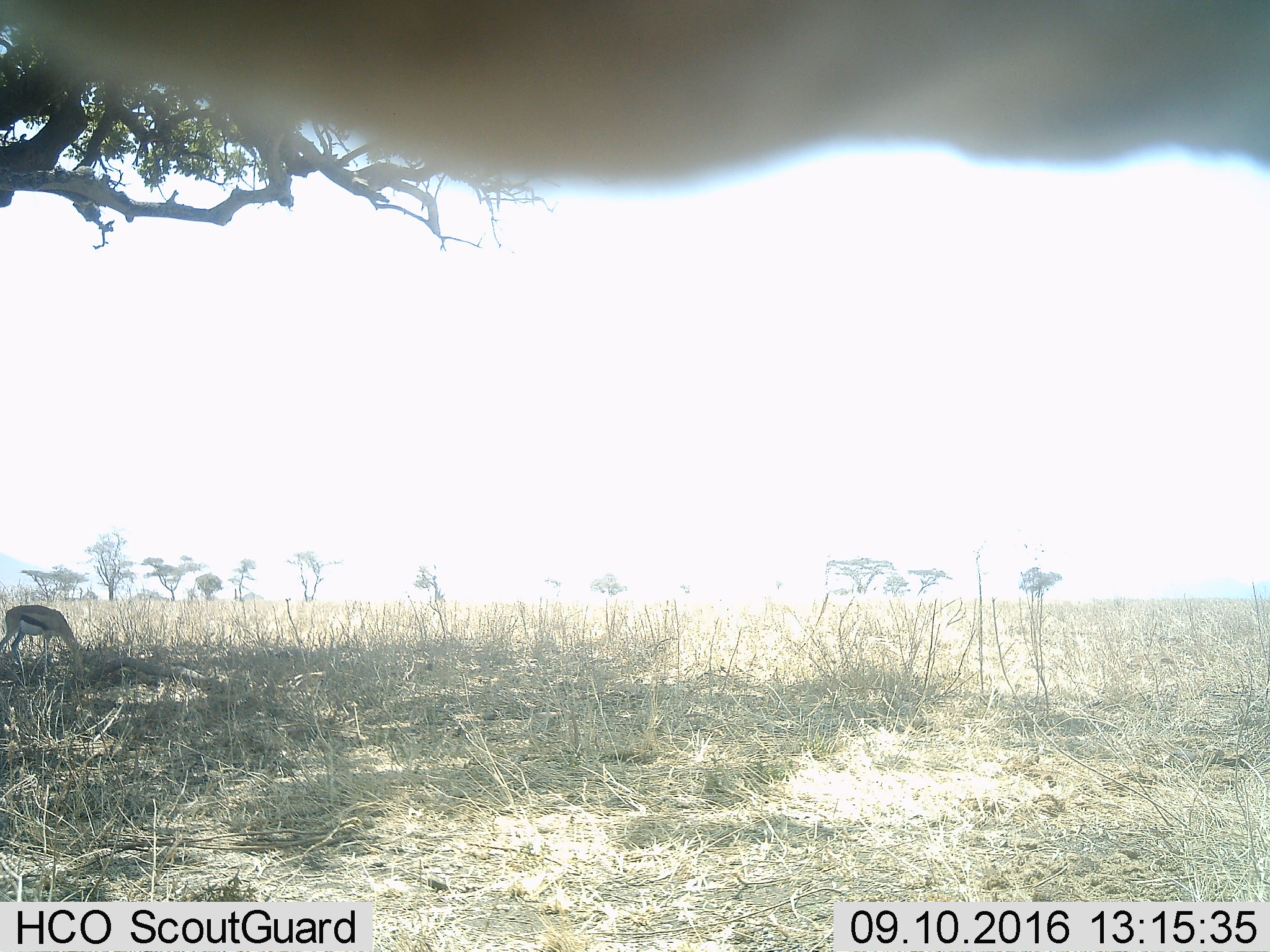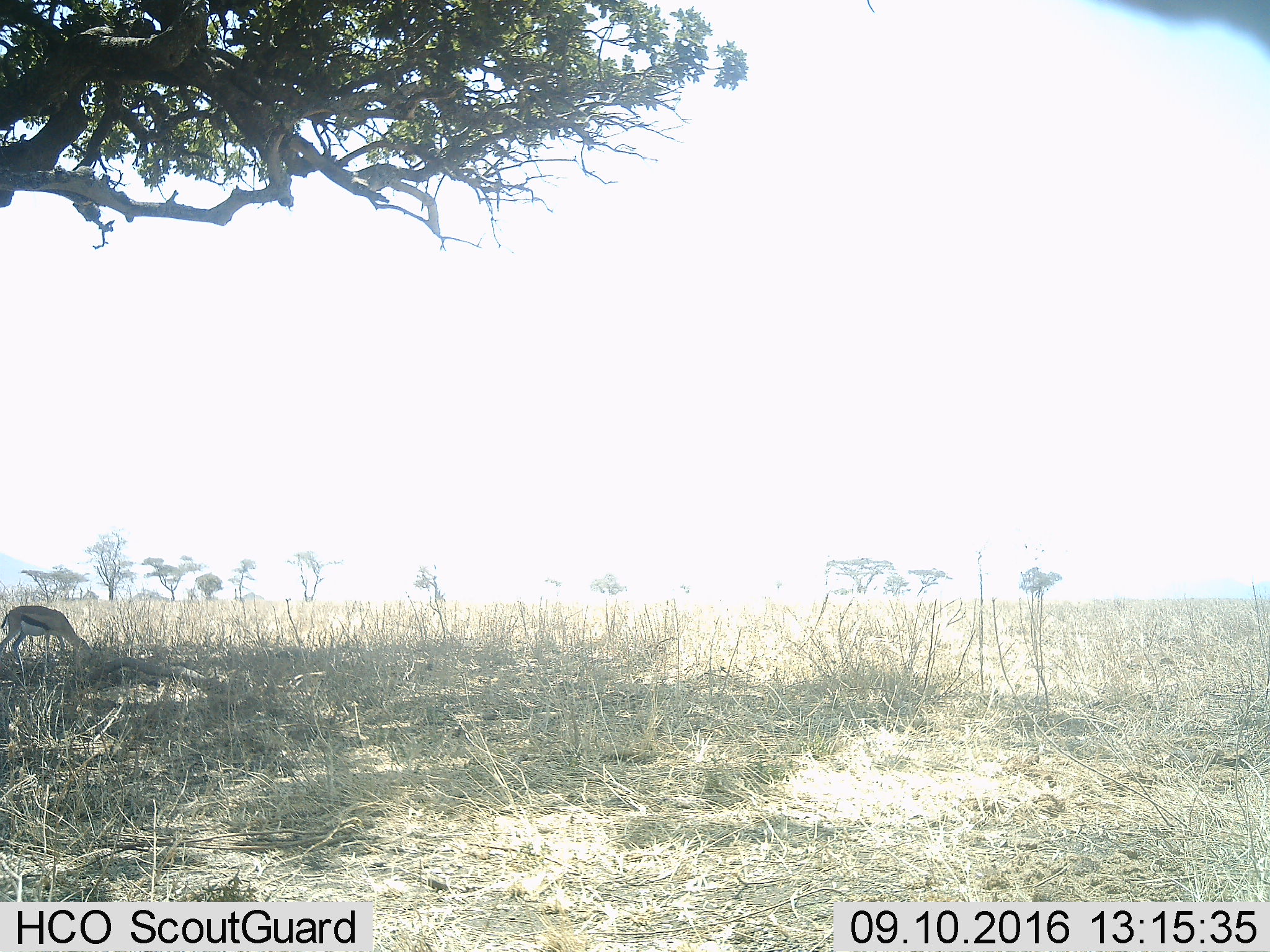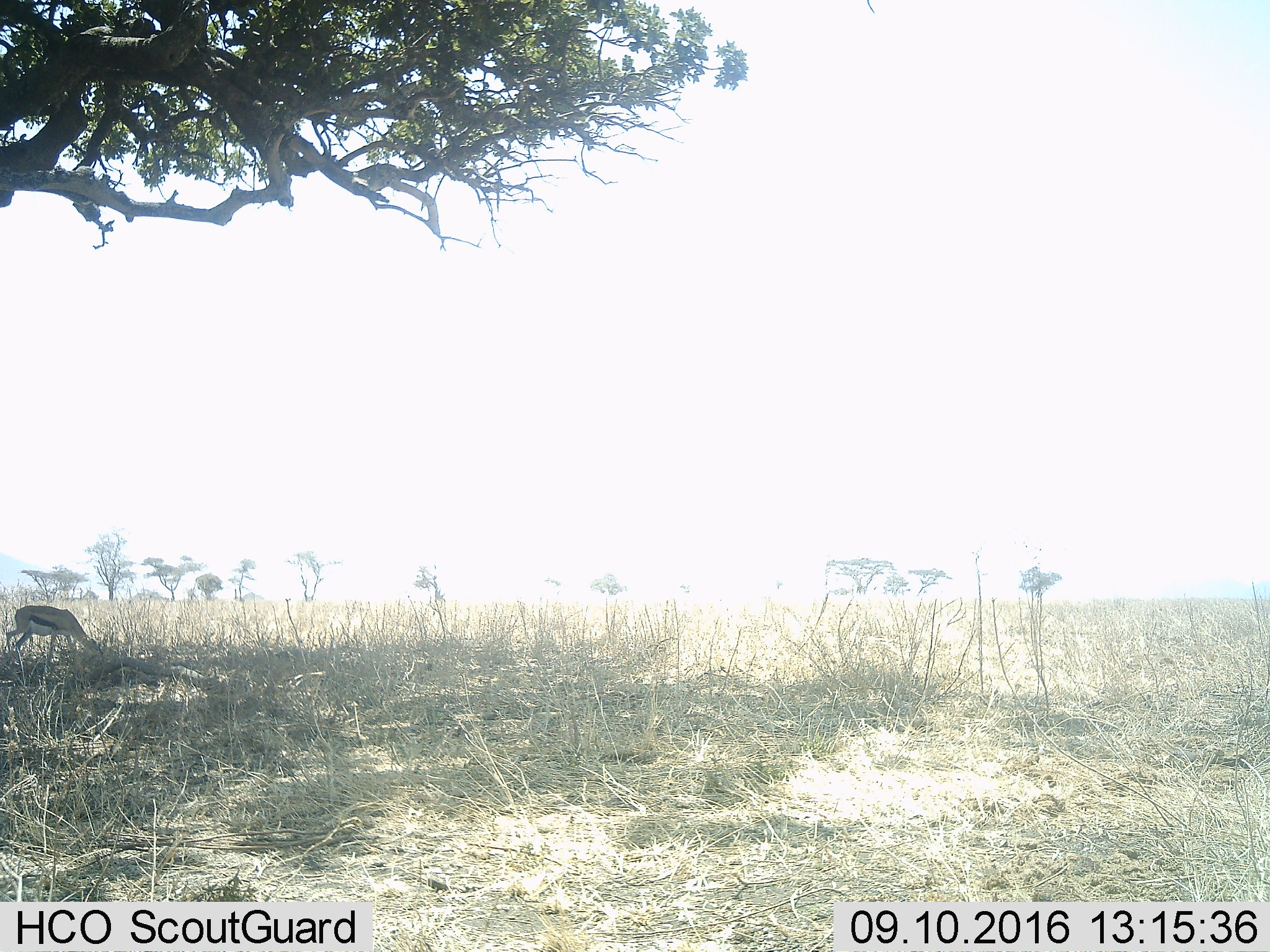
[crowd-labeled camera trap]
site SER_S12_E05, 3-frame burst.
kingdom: Animalia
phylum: Chordata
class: Mammalia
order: Artiodactyla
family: Bovidae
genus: Eudorcas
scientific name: Eudorcas thomsonii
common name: thomson's gazelle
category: gazellethomsons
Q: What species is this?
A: Gazellethomsons (thomson's gazelle) (Eudorcas thomsonii).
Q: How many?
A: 1.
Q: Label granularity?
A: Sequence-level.